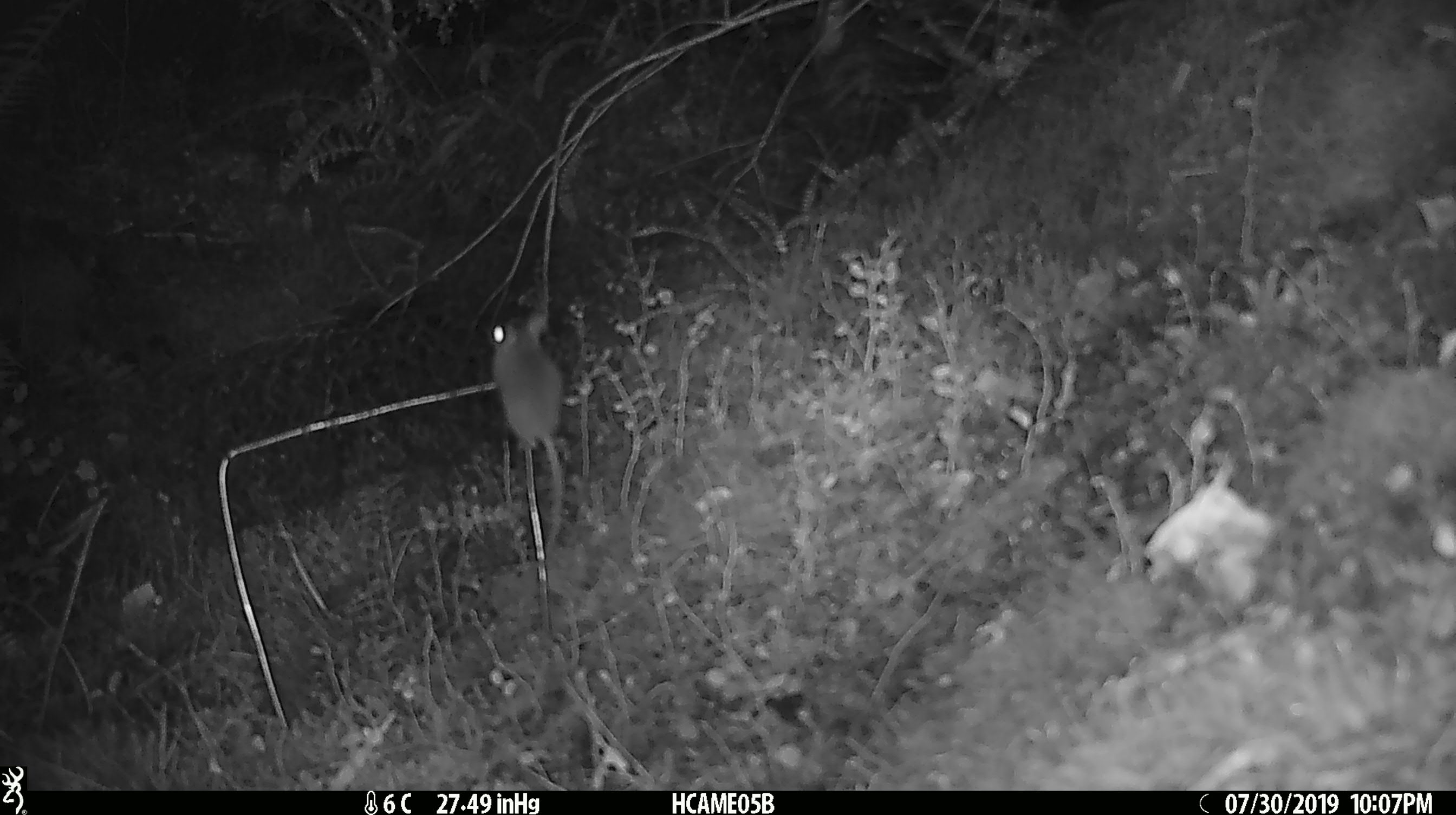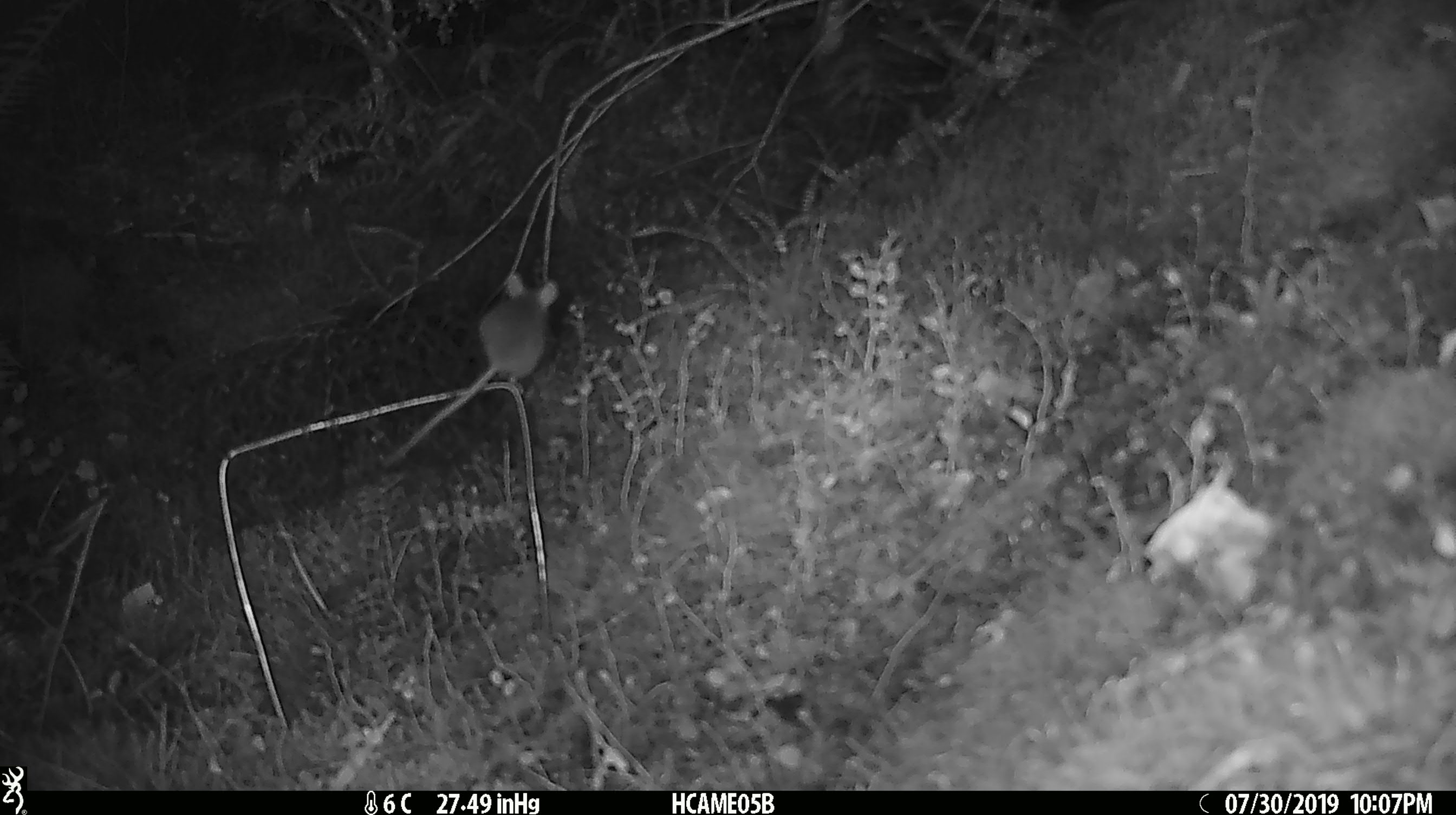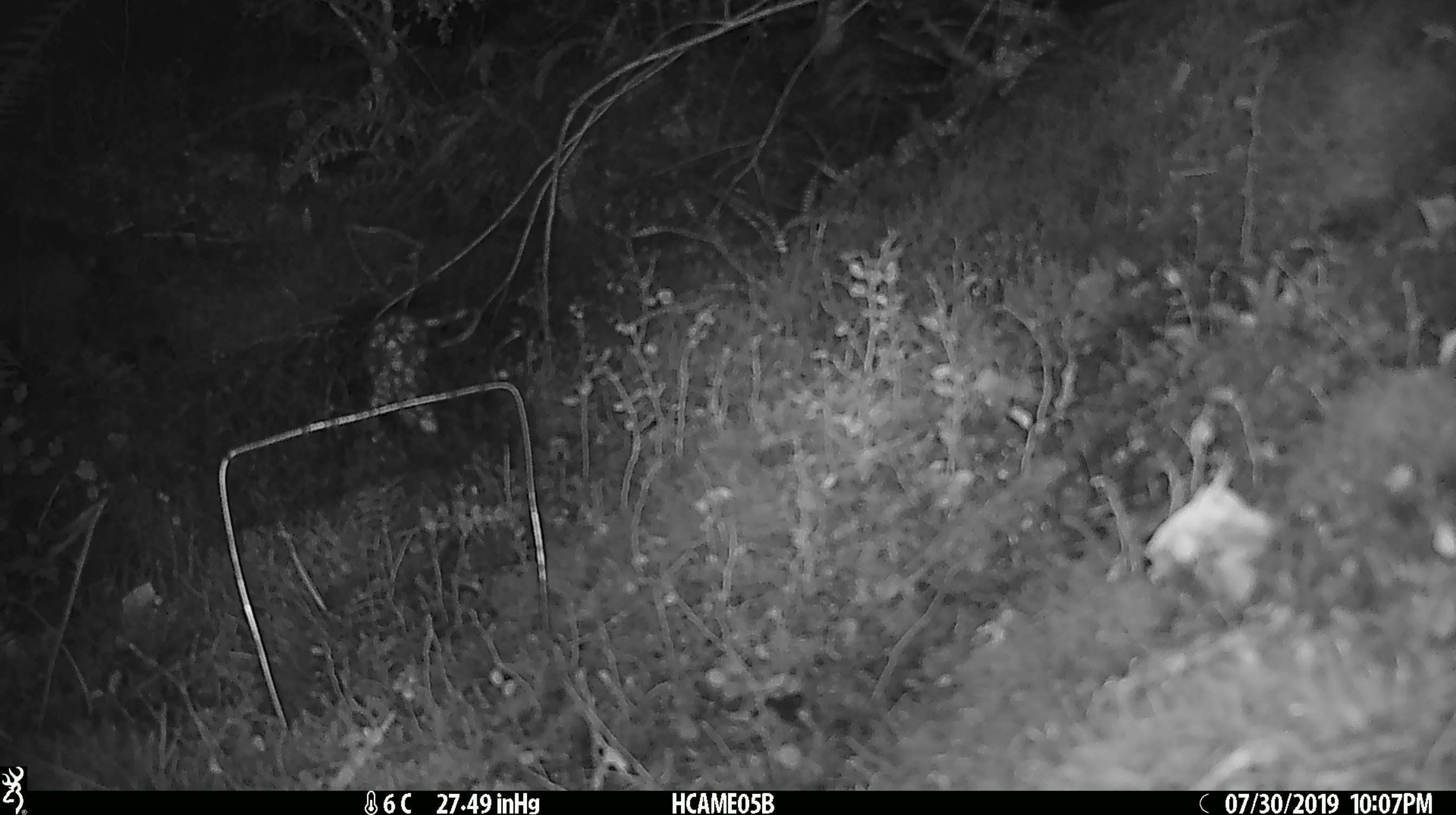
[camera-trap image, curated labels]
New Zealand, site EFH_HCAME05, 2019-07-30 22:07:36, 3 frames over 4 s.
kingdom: Animalia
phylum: Chordata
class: Mammalia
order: Rodentia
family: Muridae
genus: Mus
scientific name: Mus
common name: mouse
Mouse (Mus).